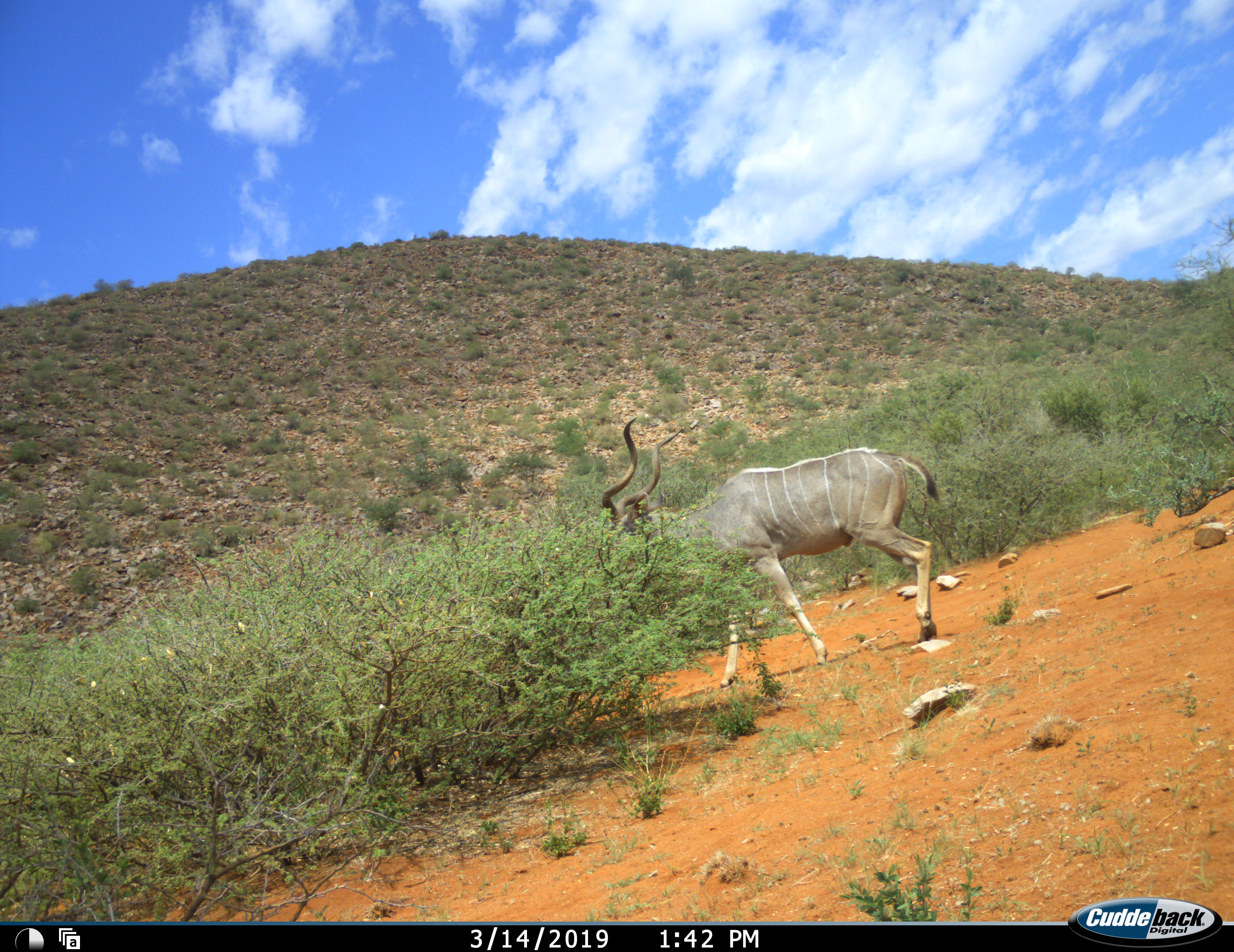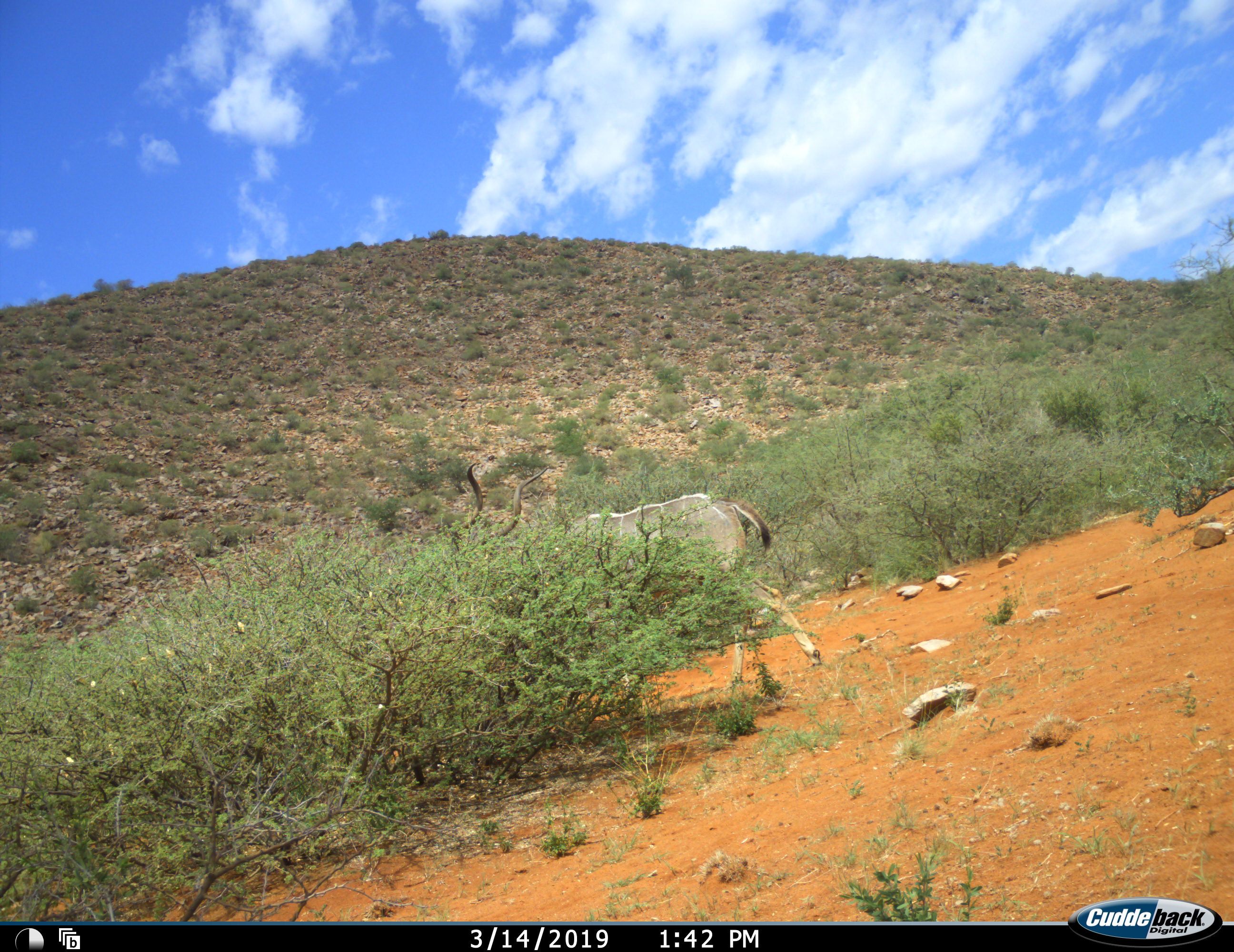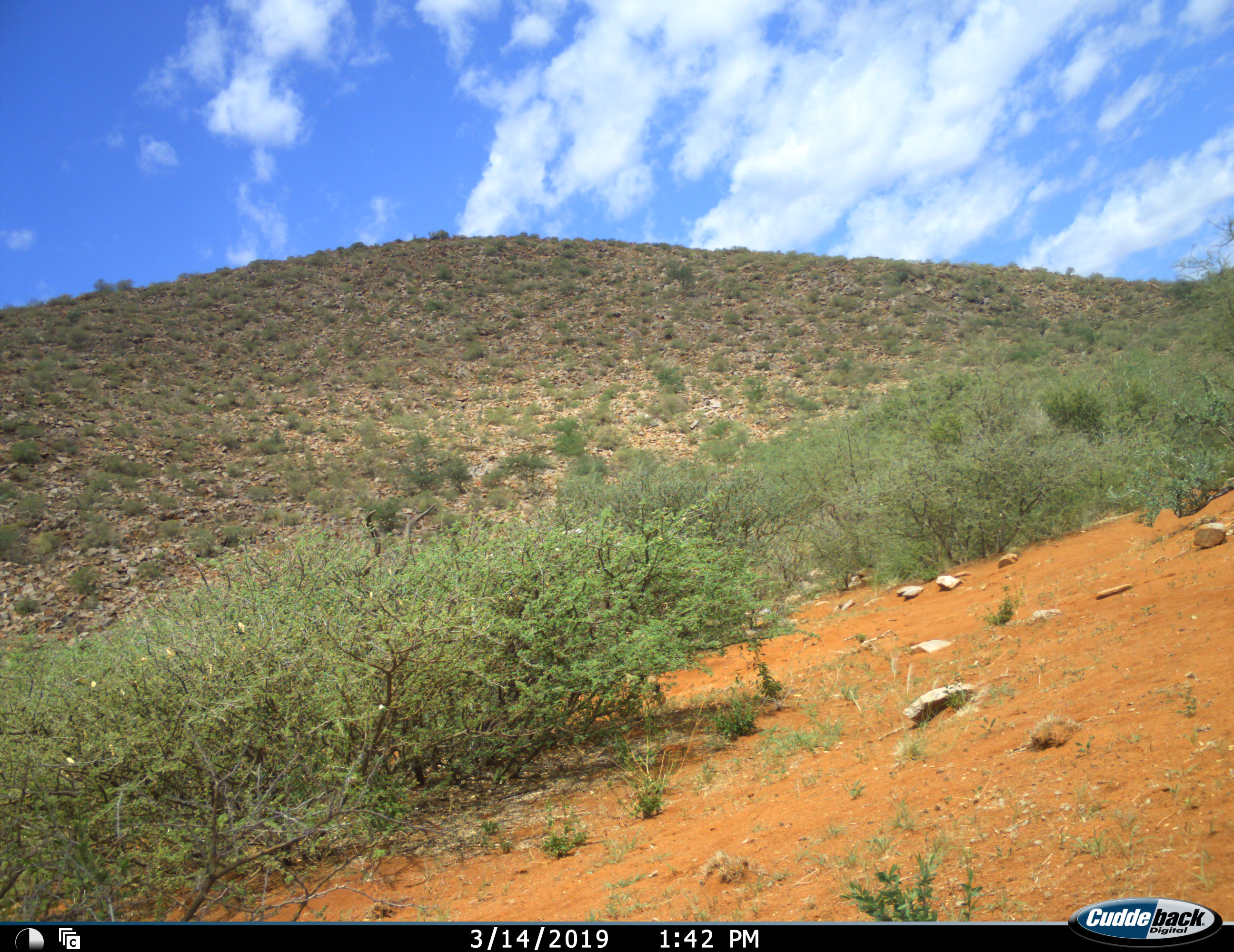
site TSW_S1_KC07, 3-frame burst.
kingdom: Animalia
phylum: Chordata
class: Mammalia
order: Artiodactyla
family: Bovidae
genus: Tragelaphus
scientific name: Tragelaphus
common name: kudu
Kudu (Tragelaphus), count 1. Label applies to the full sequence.